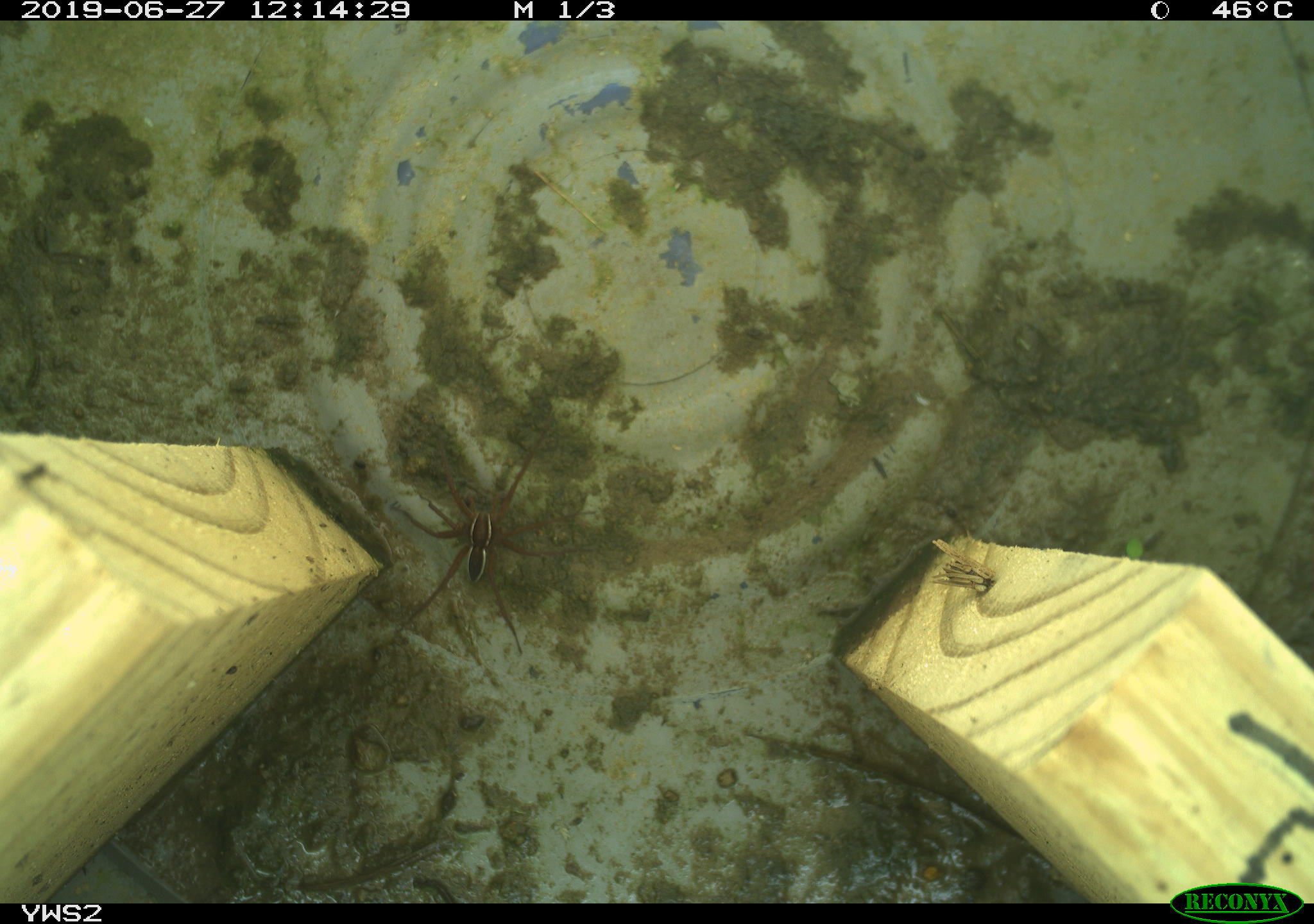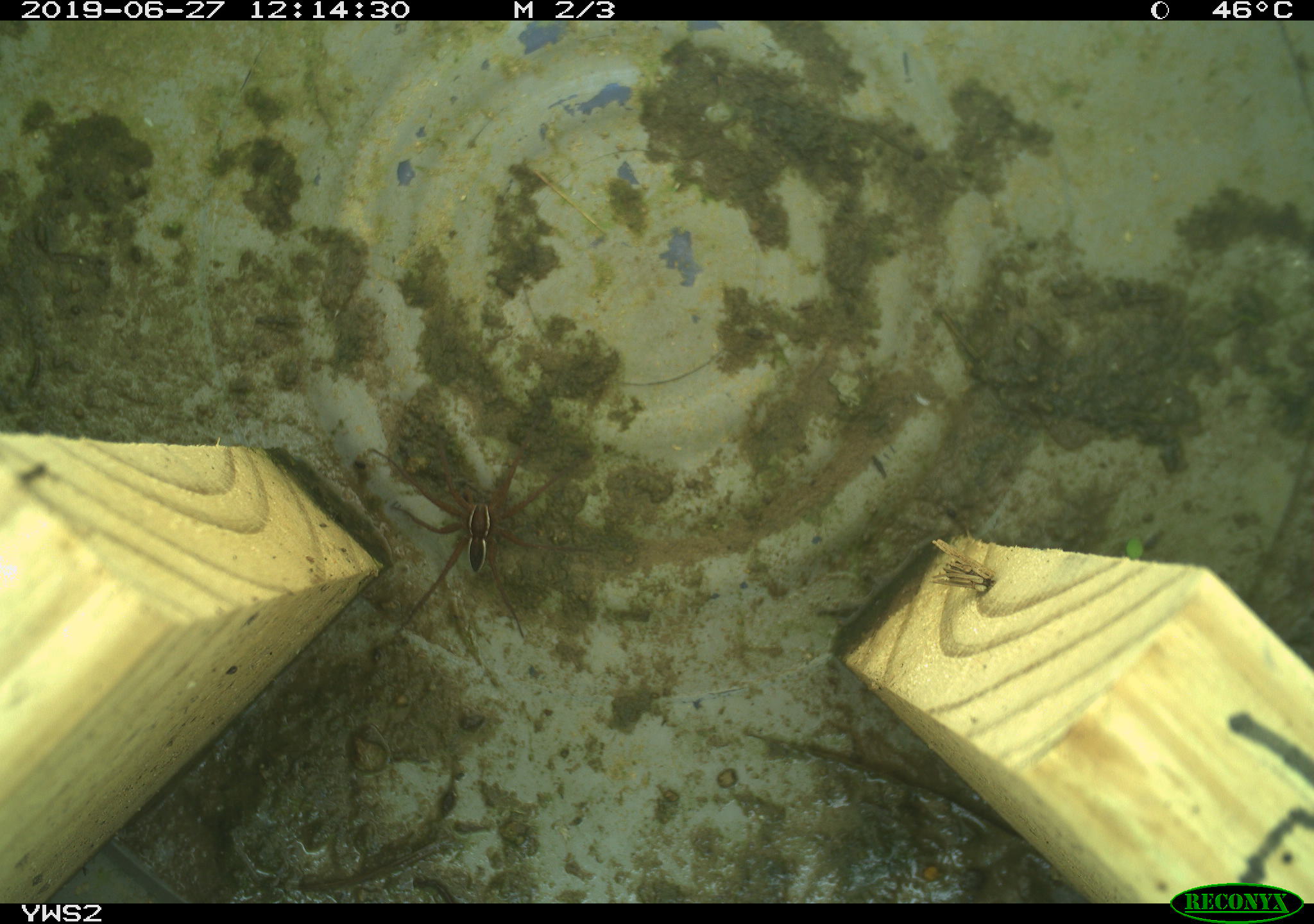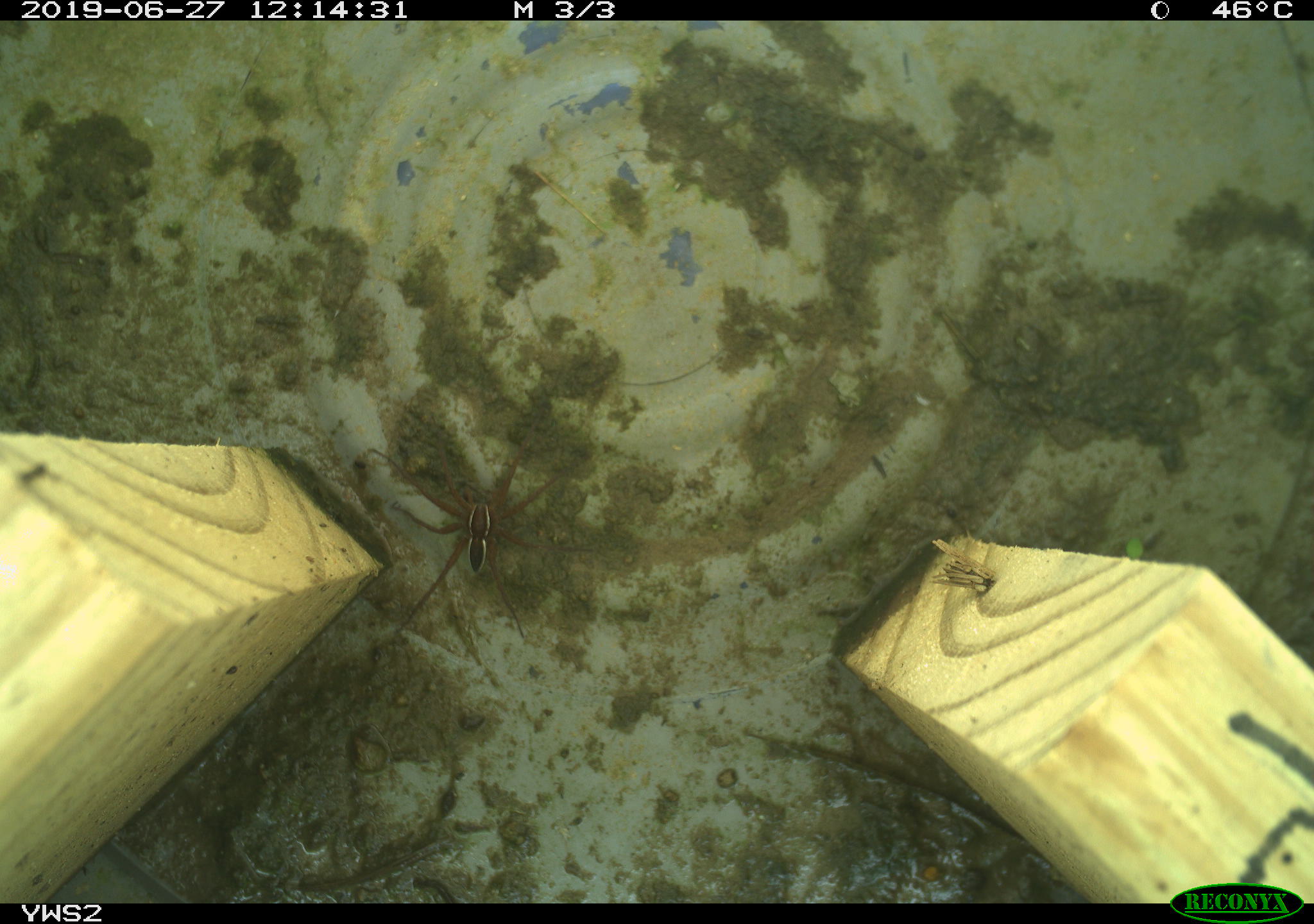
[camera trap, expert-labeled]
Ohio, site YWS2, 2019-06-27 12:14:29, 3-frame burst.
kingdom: Animalia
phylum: Chordata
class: Reptilia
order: Squamata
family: Colubridae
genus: Thamnophis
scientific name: Thamnophis sirtalis sirtalis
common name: eastern gartersnake